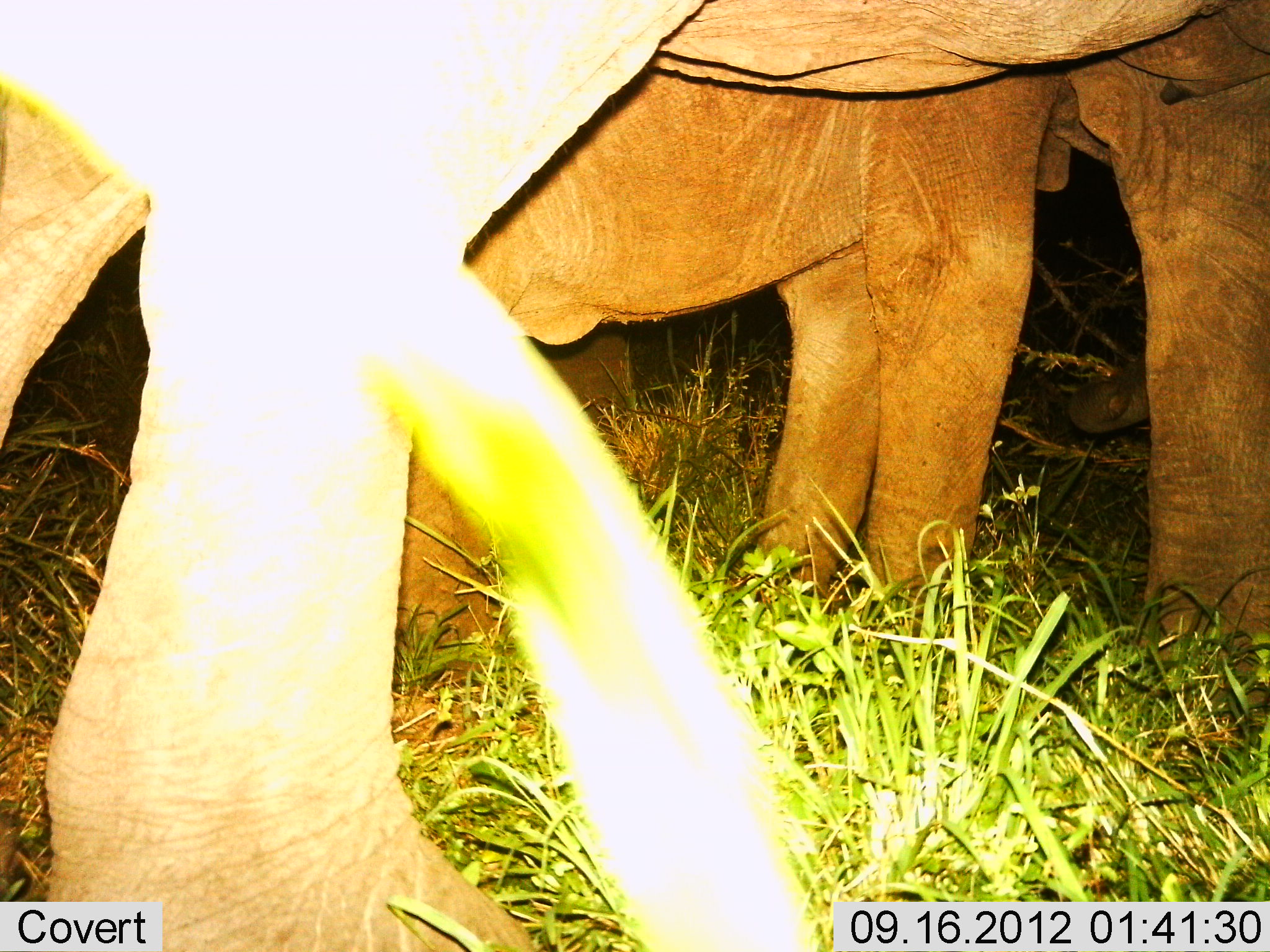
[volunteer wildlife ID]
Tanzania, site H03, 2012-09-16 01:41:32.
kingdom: Animalia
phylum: Chordata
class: Mammalia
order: Proboscidea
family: Elephantidae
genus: Loxodonta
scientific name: Loxodonta africana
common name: african bush elephant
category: elephant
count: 2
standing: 100%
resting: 0%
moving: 0%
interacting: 0%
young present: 40%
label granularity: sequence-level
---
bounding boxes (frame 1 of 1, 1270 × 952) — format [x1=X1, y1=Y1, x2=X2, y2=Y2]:
animal: [x1=1, y1=1, x2=1268, y2=952]; [x1=355, y1=47, x2=1180, y2=678]